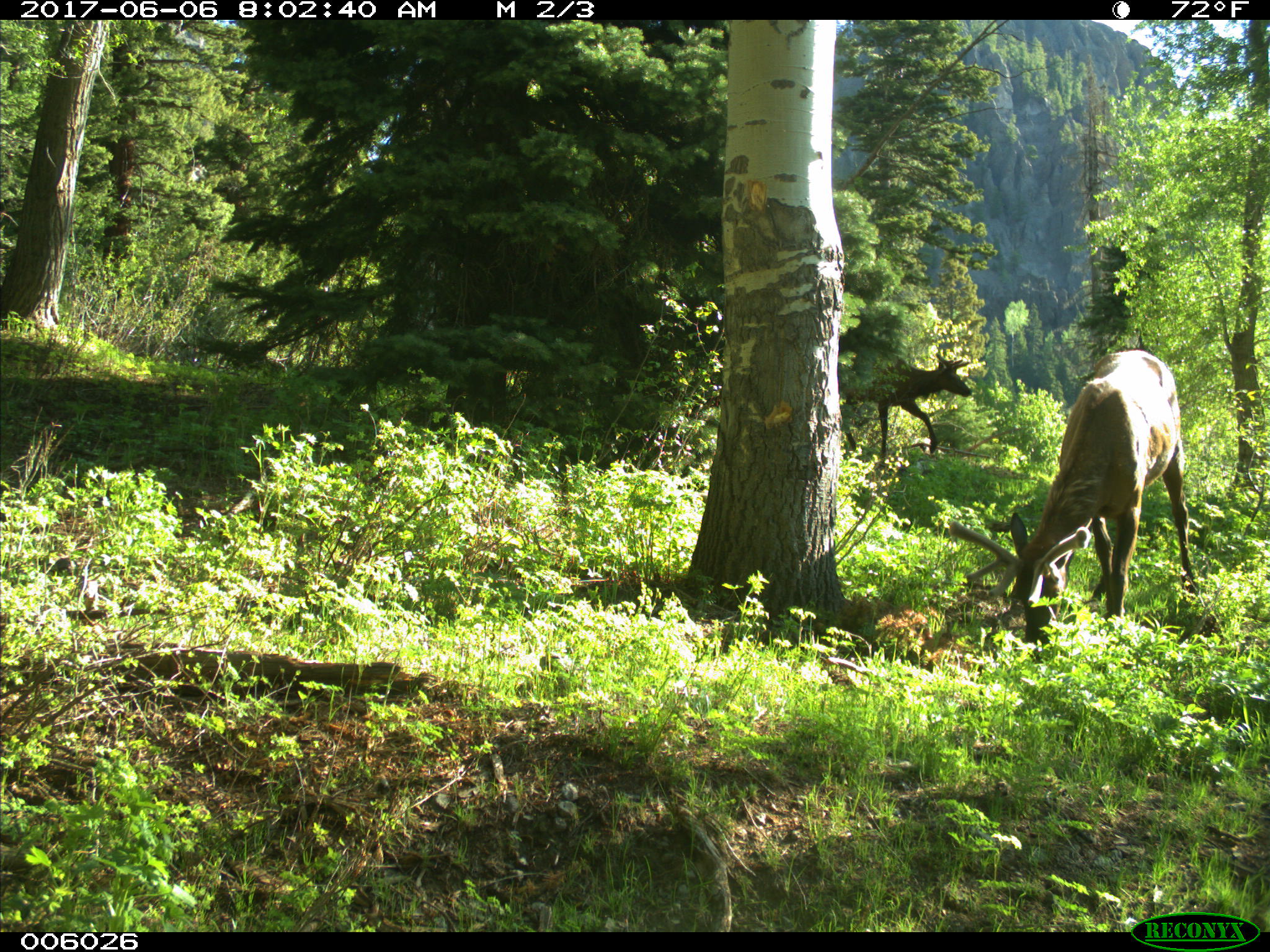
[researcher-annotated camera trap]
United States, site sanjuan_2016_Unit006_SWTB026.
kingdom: Animalia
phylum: Chordata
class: Mammalia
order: Artiodactyla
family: Cervidae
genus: Cervus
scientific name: Cervus elaphus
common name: red deer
Cervus elaphus (red deer).